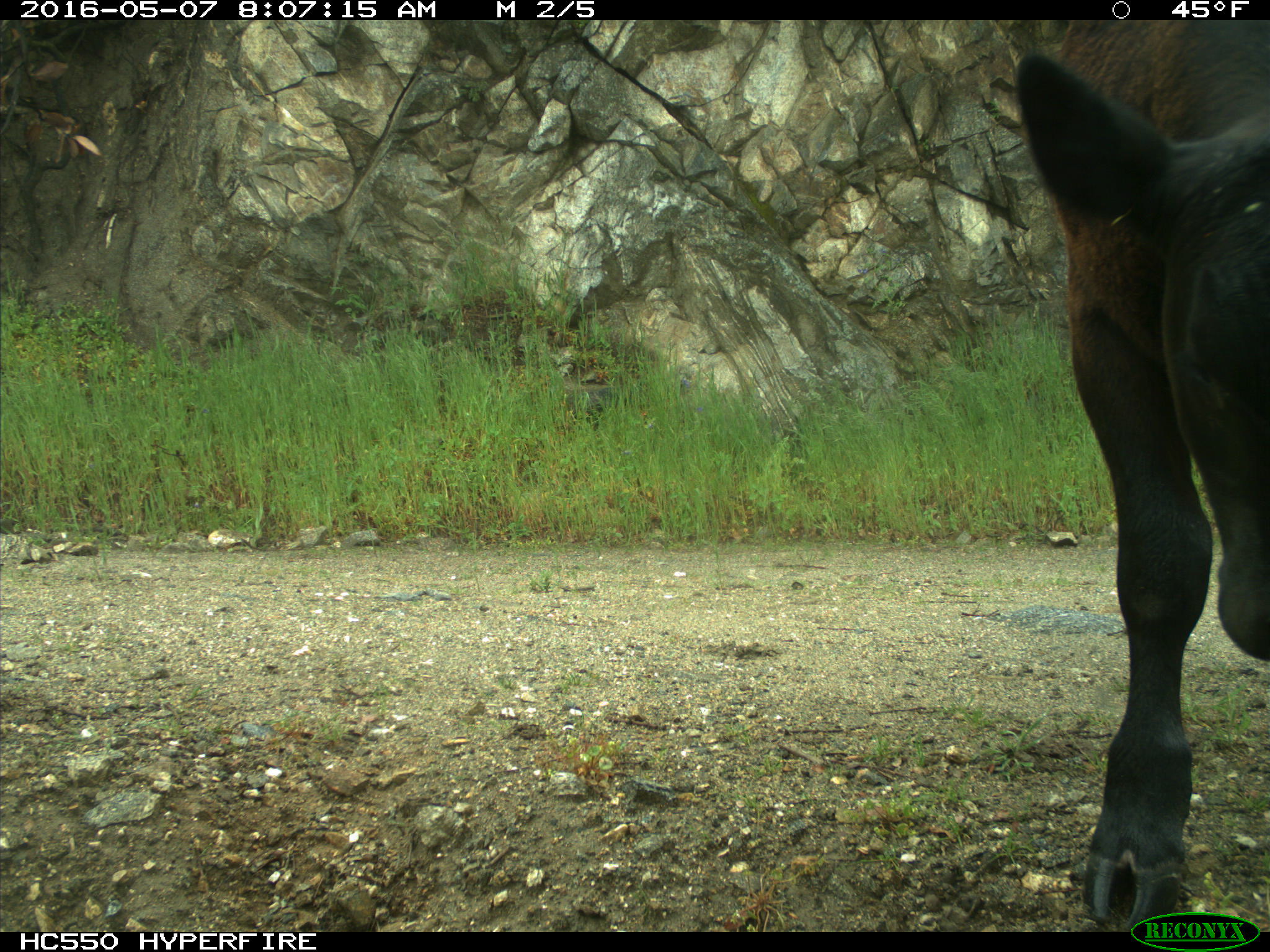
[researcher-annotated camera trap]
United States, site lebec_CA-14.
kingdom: Animalia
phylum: Chordata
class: Mammalia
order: Artiodactyla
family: Bovidae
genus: Bos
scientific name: Bos taurus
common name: domestic cow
Bos taurus (domestic cow).